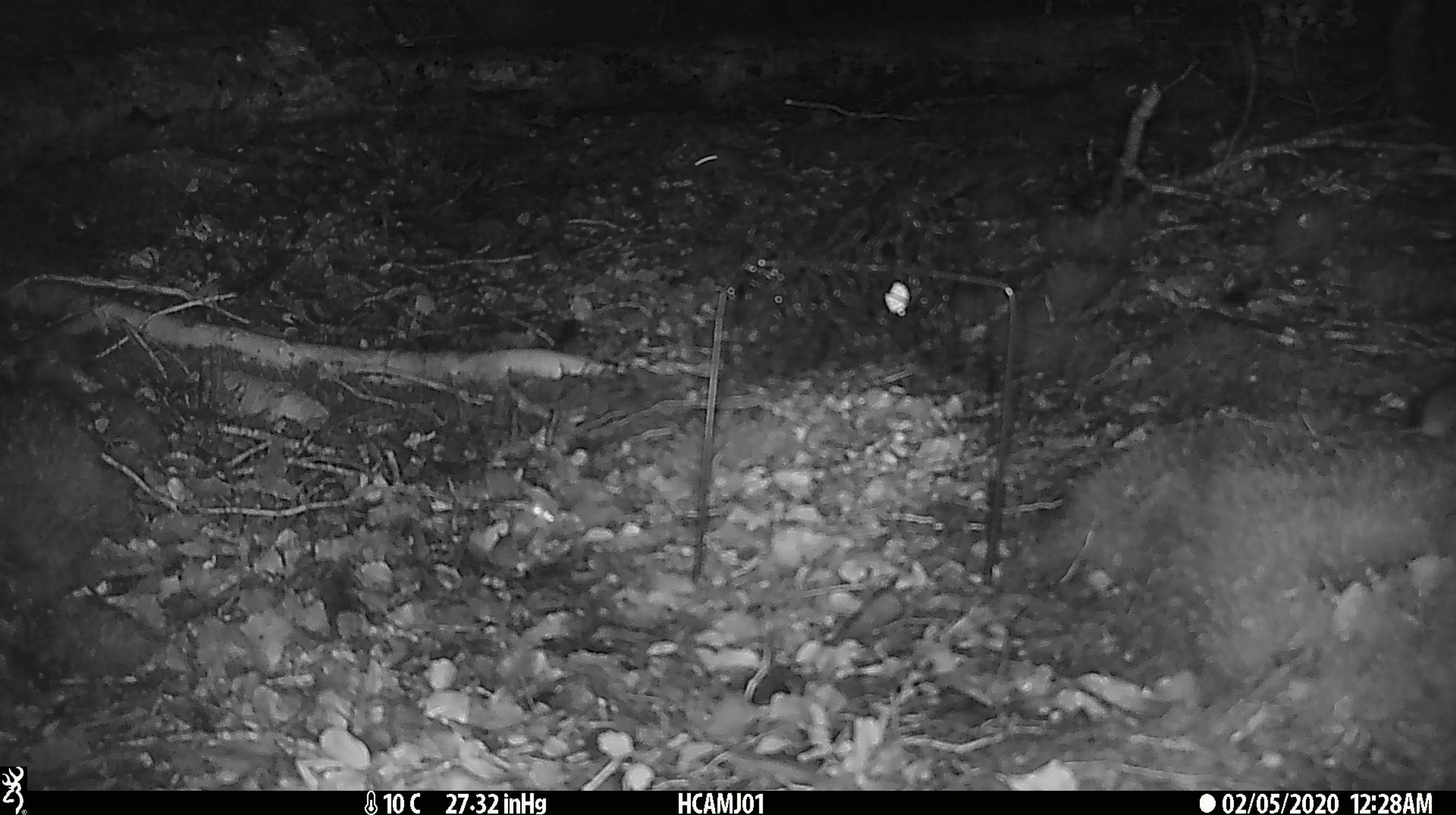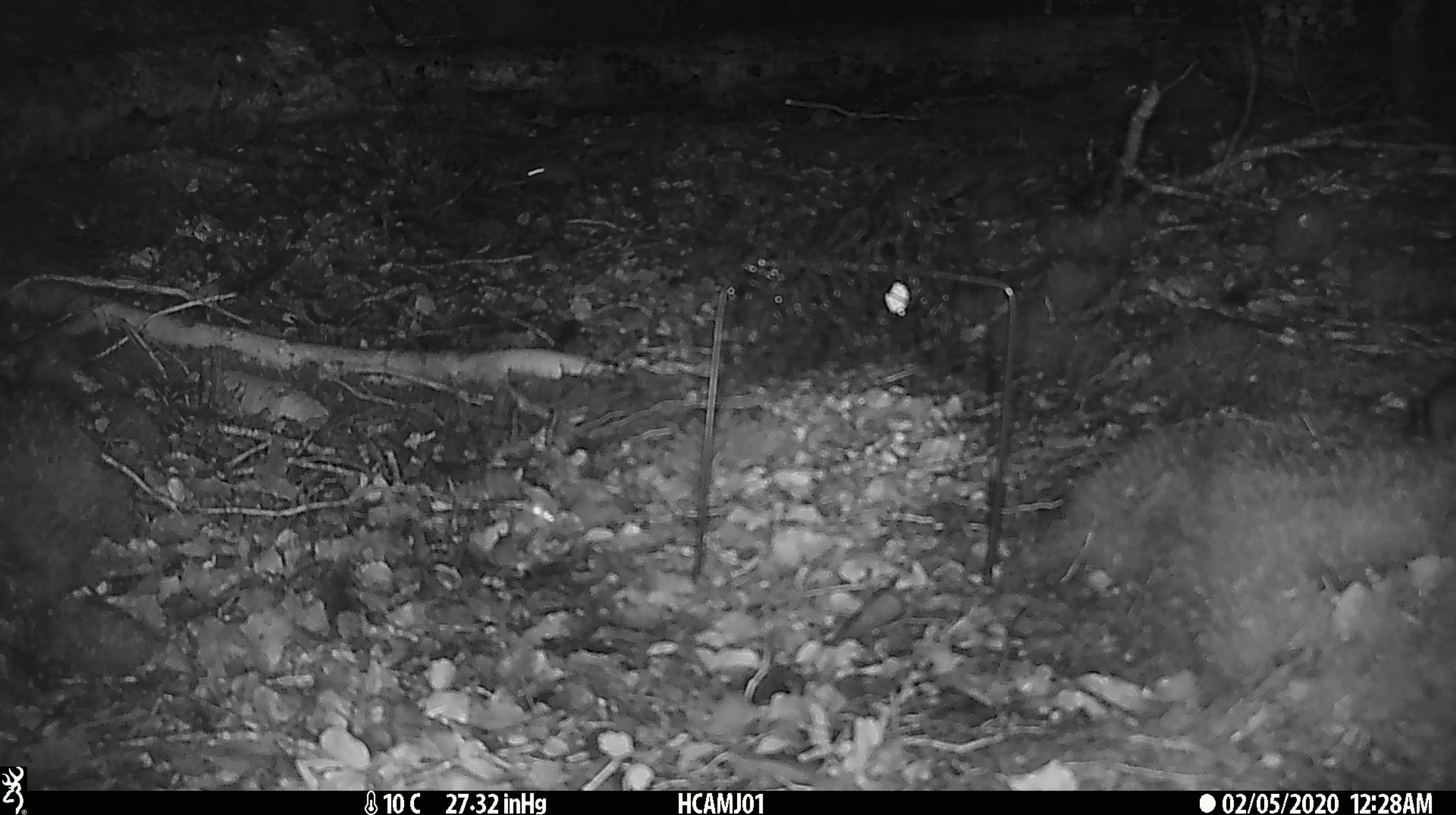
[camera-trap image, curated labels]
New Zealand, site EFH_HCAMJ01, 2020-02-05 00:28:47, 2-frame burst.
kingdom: Animalia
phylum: Chordata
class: Mammalia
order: Rodentia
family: Muridae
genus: Mus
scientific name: Mus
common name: mouse